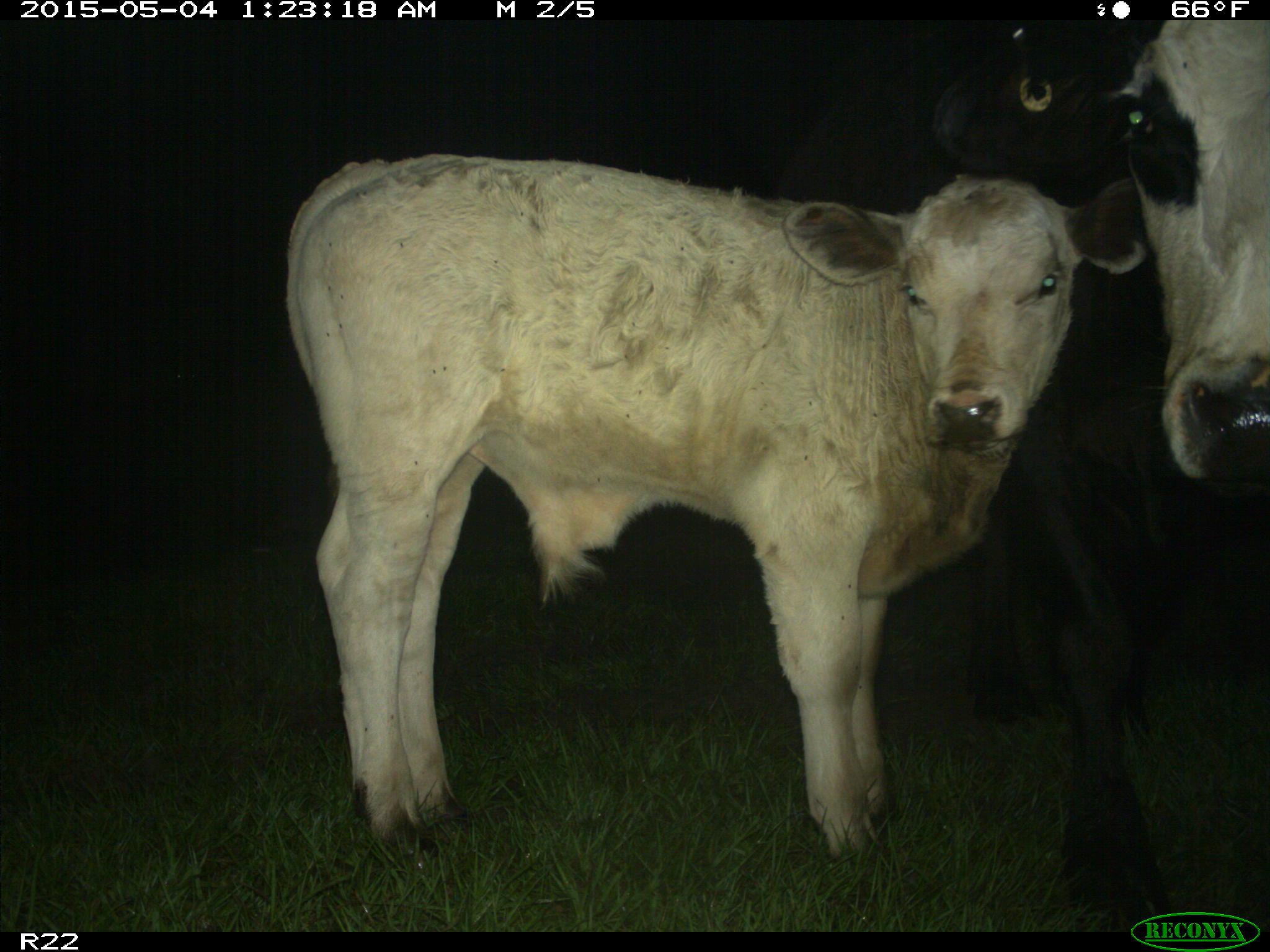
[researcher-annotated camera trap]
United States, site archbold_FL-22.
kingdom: Animalia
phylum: Chordata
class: Mammalia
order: Artiodactyla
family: Bovidae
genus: Bos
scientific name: Bos taurus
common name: domestic cow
Bos taurus (domestic cow).